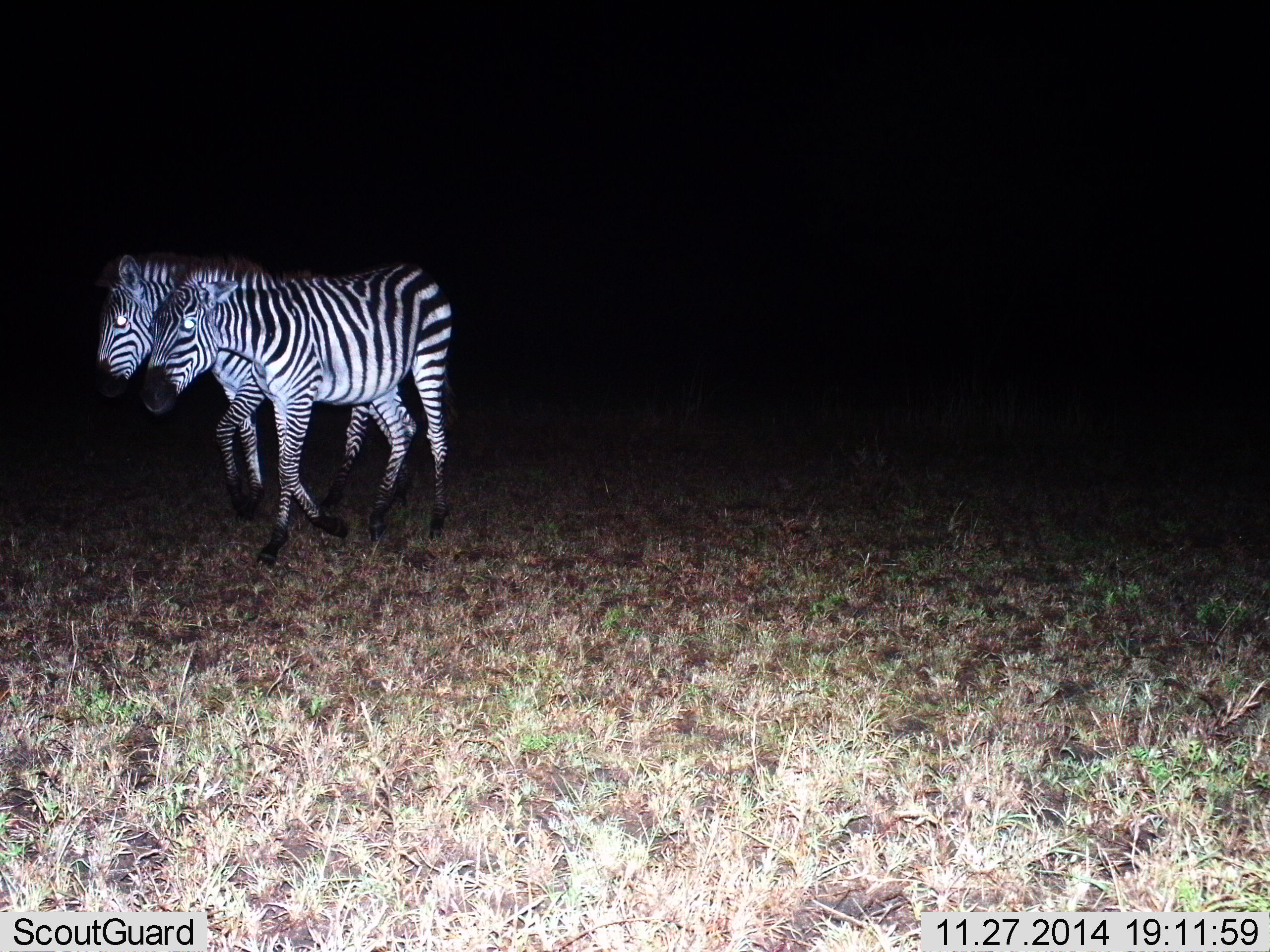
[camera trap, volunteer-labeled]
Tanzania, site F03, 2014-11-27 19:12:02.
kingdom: Animalia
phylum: Chordata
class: Mammalia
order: Perissodactyla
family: Equidae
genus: Equus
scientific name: Equus quagga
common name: plains zebra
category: zebra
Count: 2.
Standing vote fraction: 0%.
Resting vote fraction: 0%.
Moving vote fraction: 100%.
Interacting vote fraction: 0%.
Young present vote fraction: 0%.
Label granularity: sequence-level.